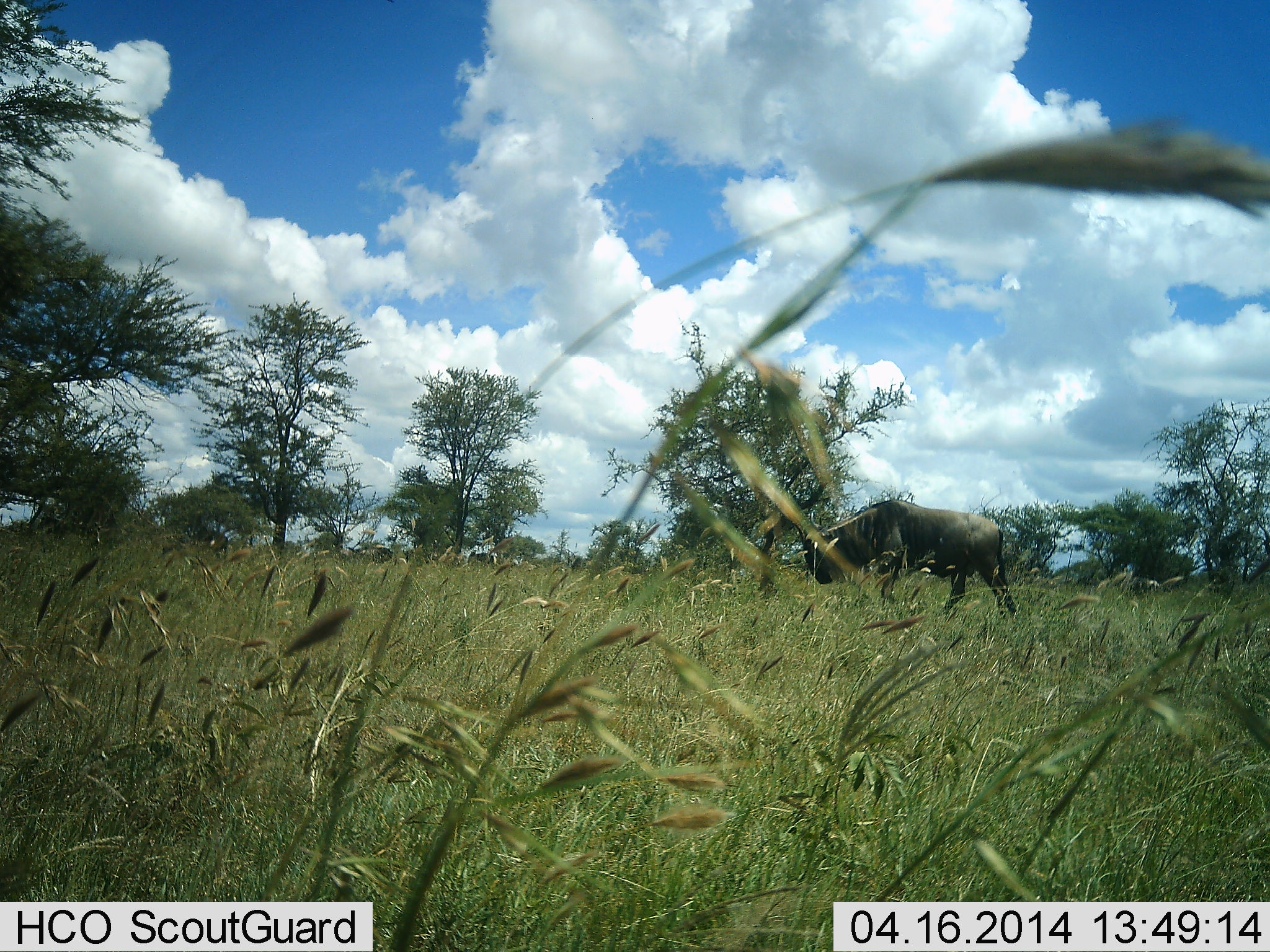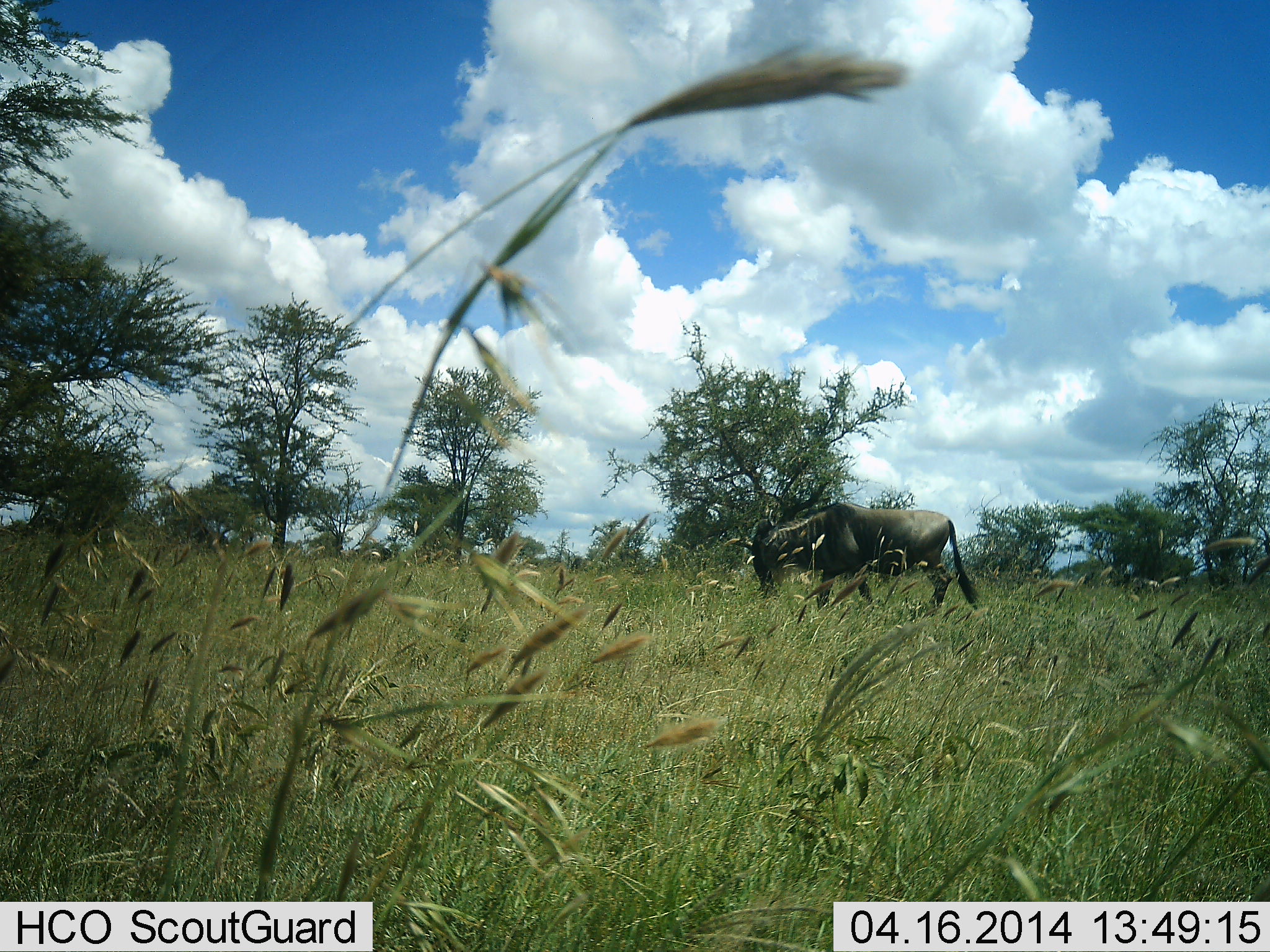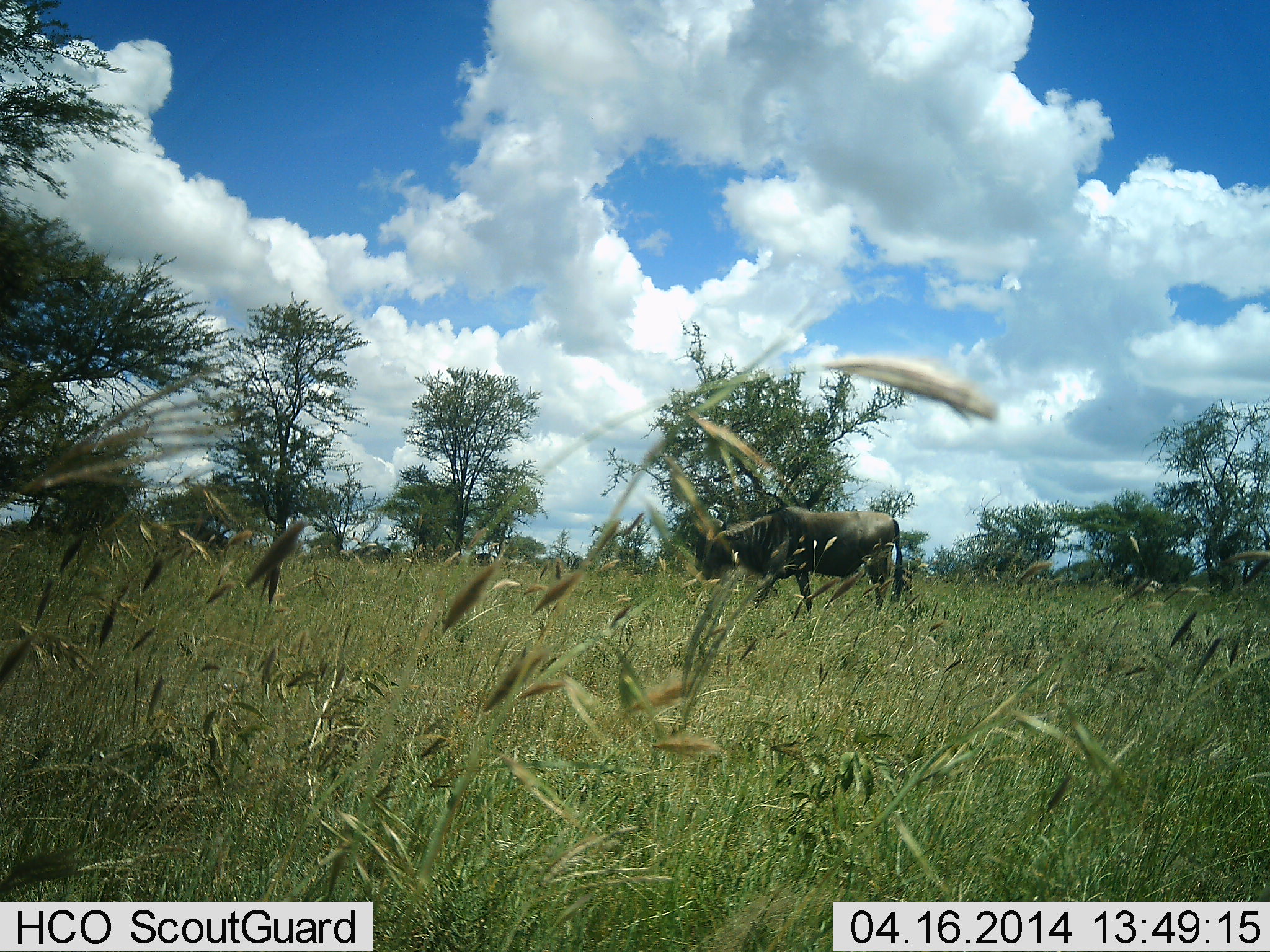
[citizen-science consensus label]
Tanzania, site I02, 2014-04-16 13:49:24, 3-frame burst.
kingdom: Animalia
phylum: Chordata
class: Mammalia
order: Artiodactyla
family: Bovidae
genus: Connochaetes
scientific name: Connochaetes taurinus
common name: blue wildebeest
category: wildebeest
Wildebeest (blue wildebeest) (Connochaetes taurinus), count 1. Behavior (volunteer vote fractions): standing 10%, resting 0%, moving 90%, interacting 0%. Young present (vote fraction): 0%. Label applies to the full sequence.